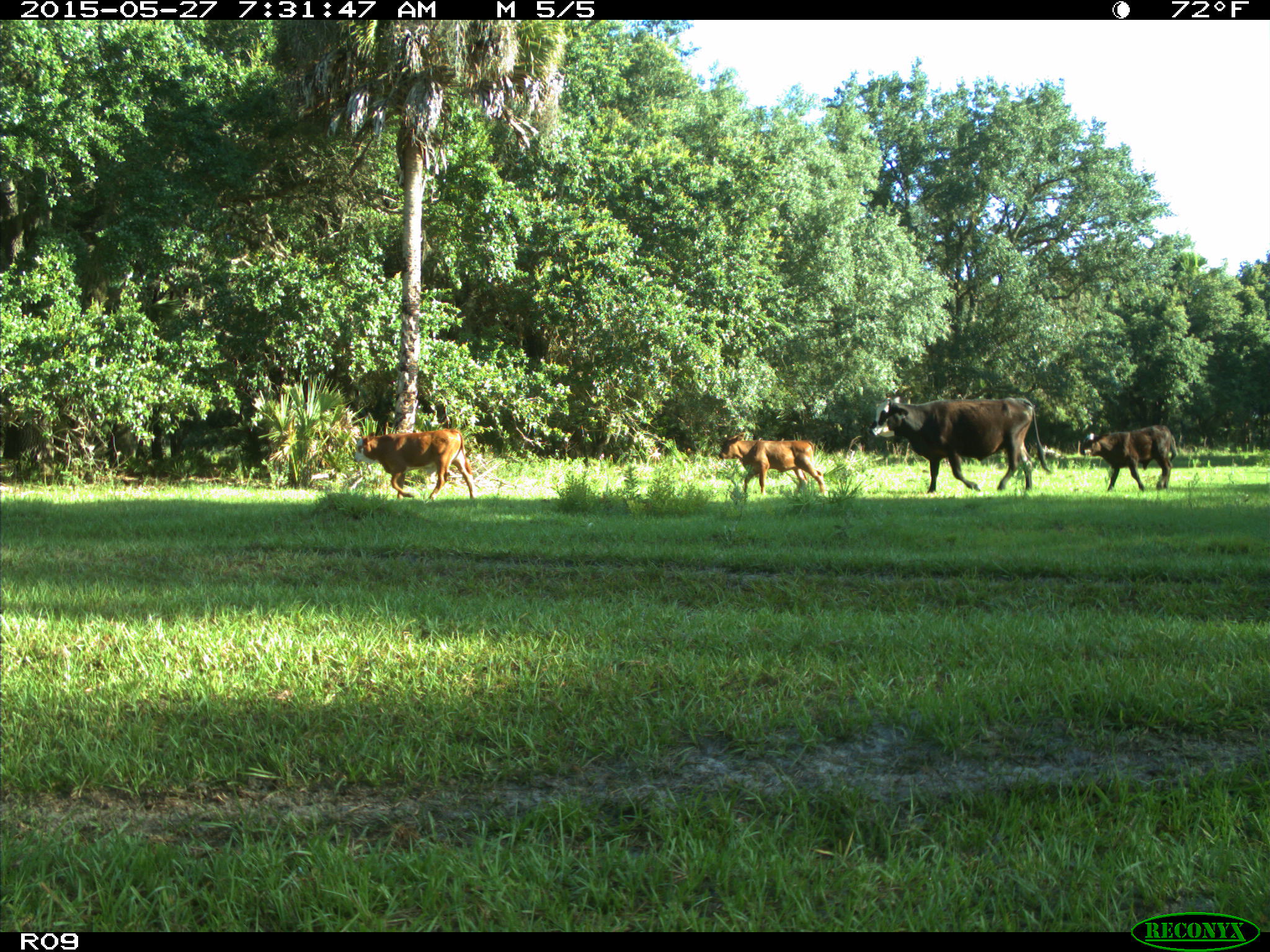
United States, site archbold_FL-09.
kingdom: Animalia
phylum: Chordata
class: Mammalia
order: Artiodactyla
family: Bovidae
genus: Bos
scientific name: Bos taurus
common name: domestic cow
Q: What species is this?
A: Bos taurus (domestic cow).